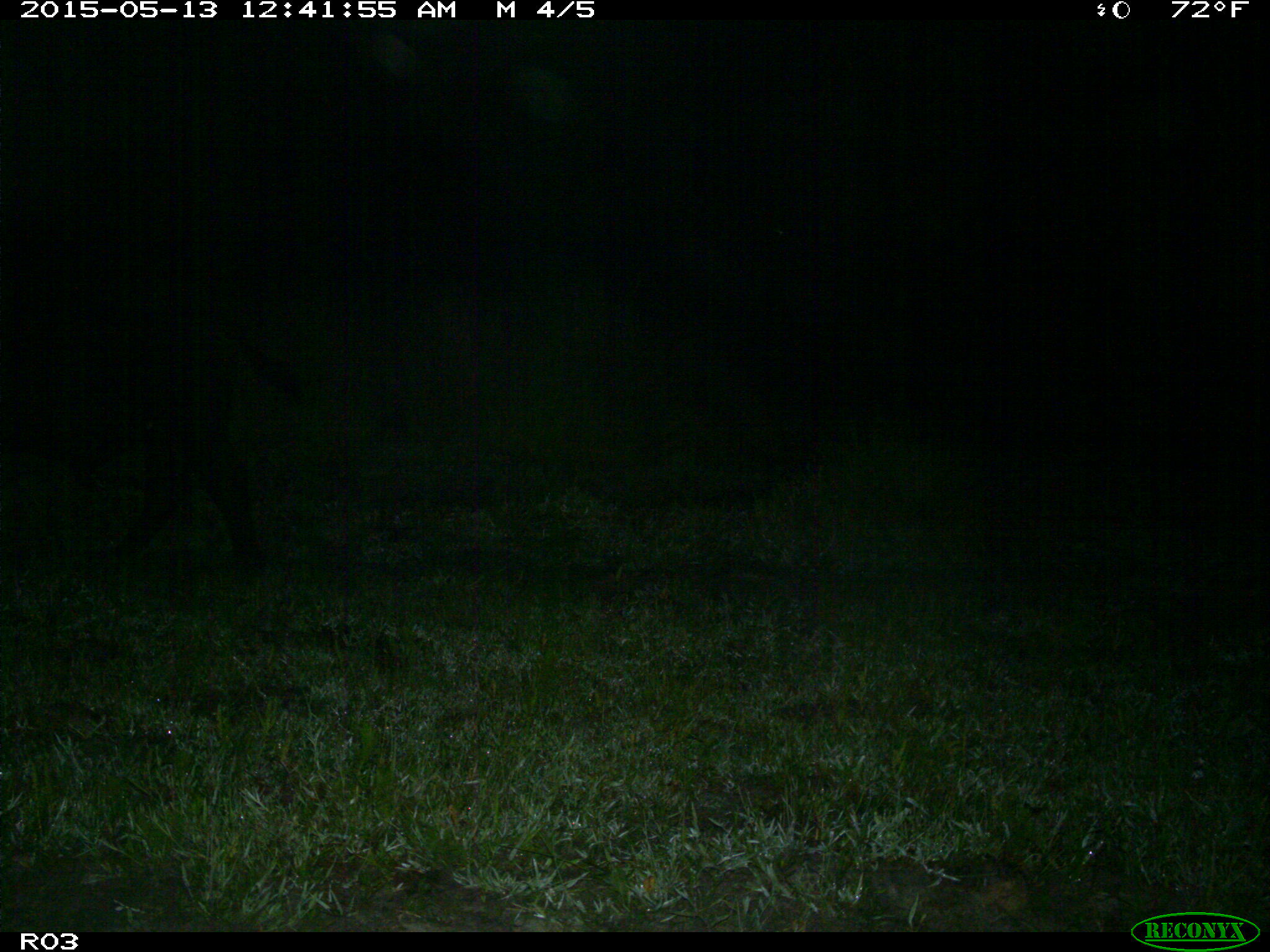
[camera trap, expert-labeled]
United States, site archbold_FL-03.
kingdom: Animalia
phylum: Chordata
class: Mammalia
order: Artiodactyla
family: Bovidae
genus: Bos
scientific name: Bos taurus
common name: domestic cow